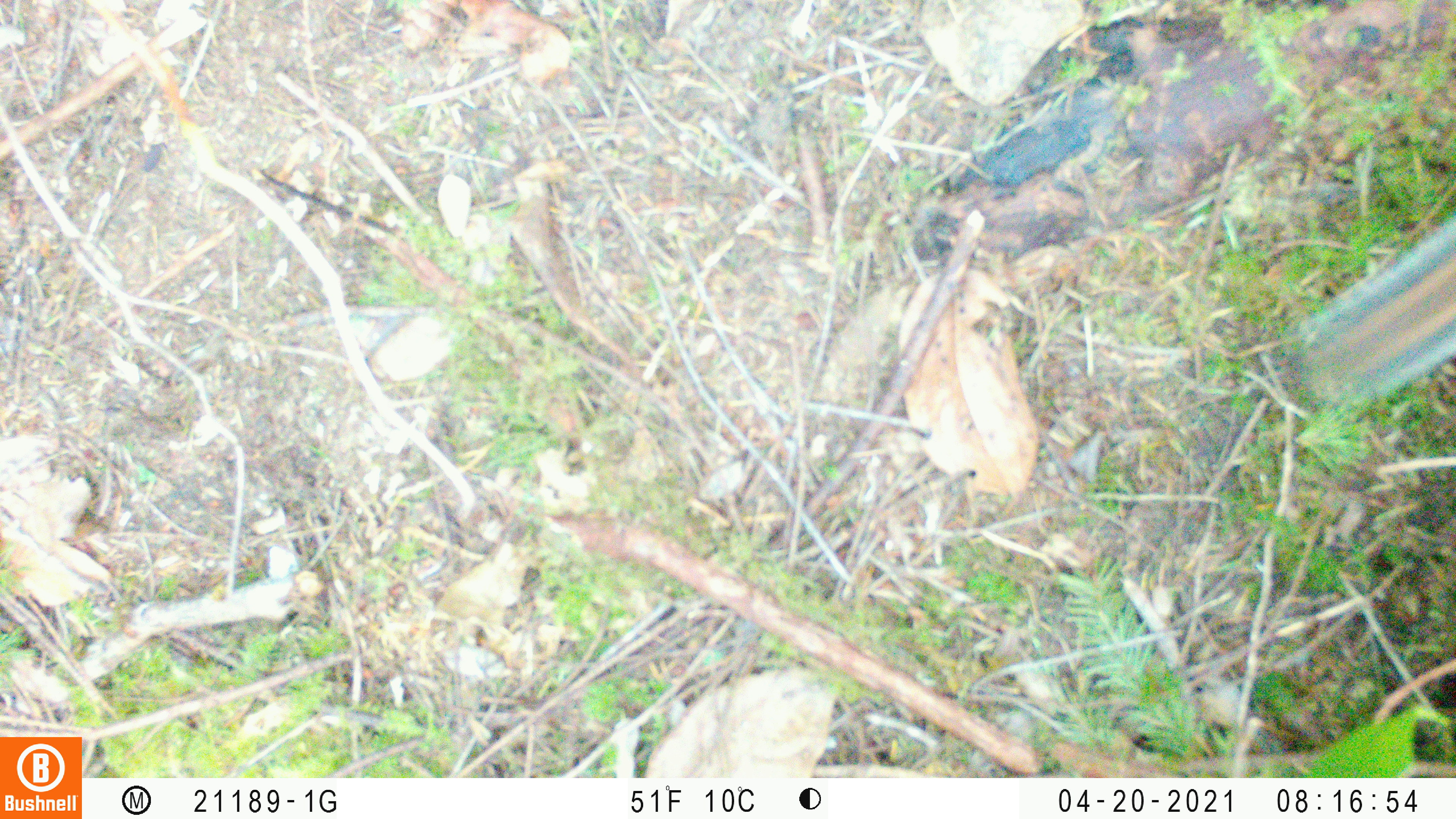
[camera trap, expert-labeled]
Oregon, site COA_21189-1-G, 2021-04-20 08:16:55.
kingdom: Animalia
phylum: Chordata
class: Mammalia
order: Rodentia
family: Sciuridae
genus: Neotamias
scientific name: Neotamias townsendii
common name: townsend's chipmunk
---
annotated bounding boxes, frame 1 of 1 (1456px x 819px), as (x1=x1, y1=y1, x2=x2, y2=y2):
townsend's chipmunk: (x1=1283, y1=209, x2=1452, y2=447)